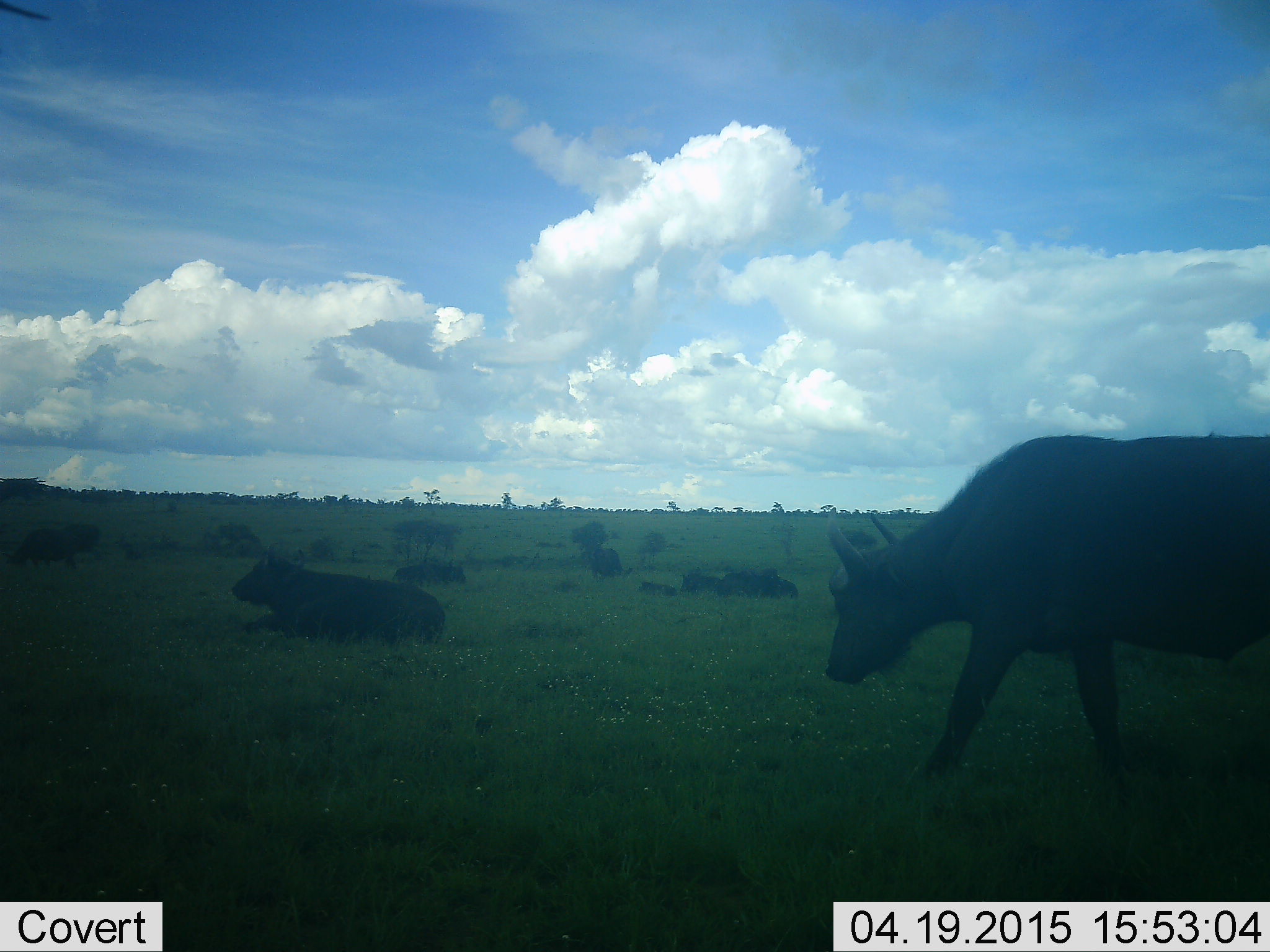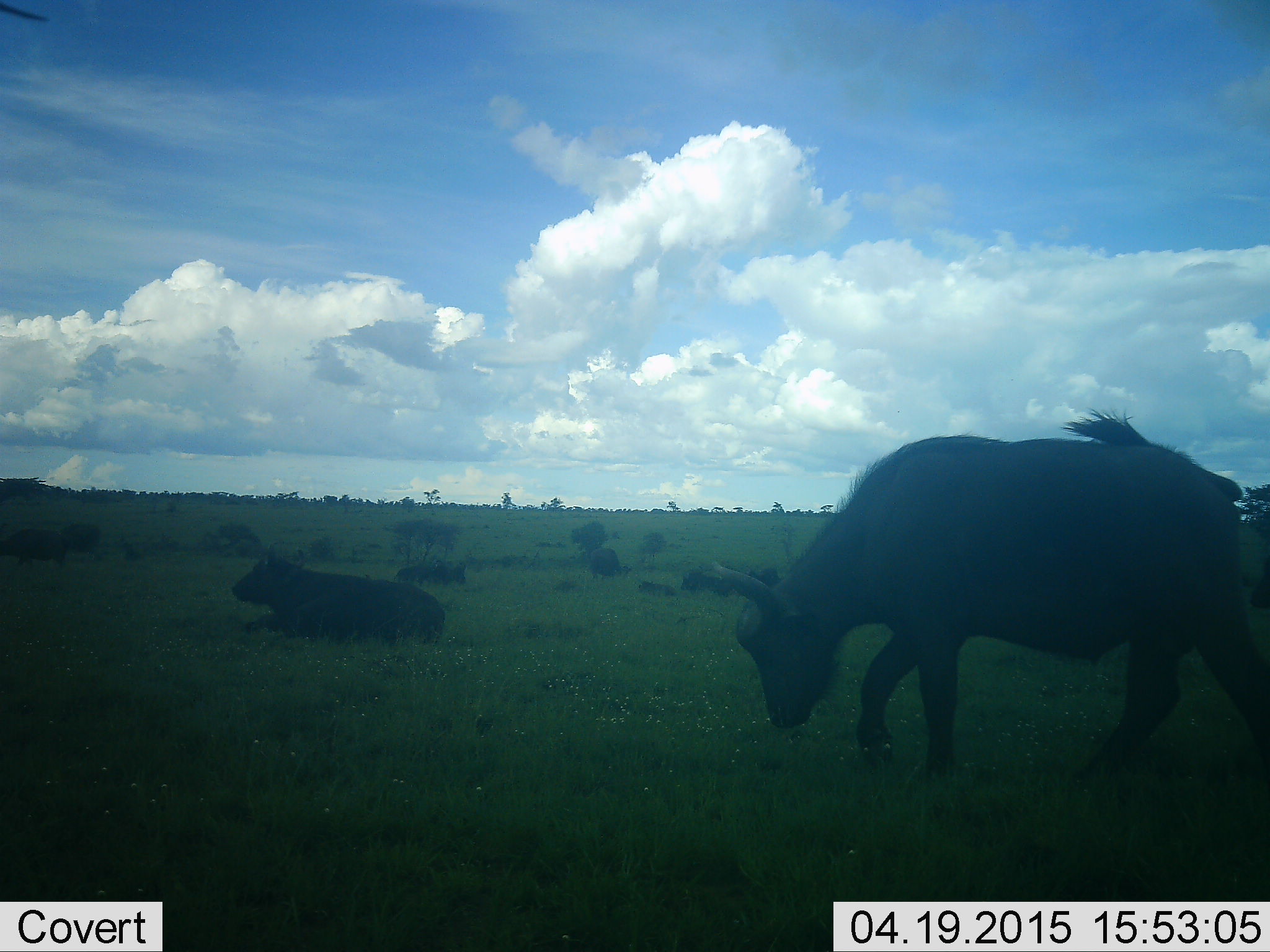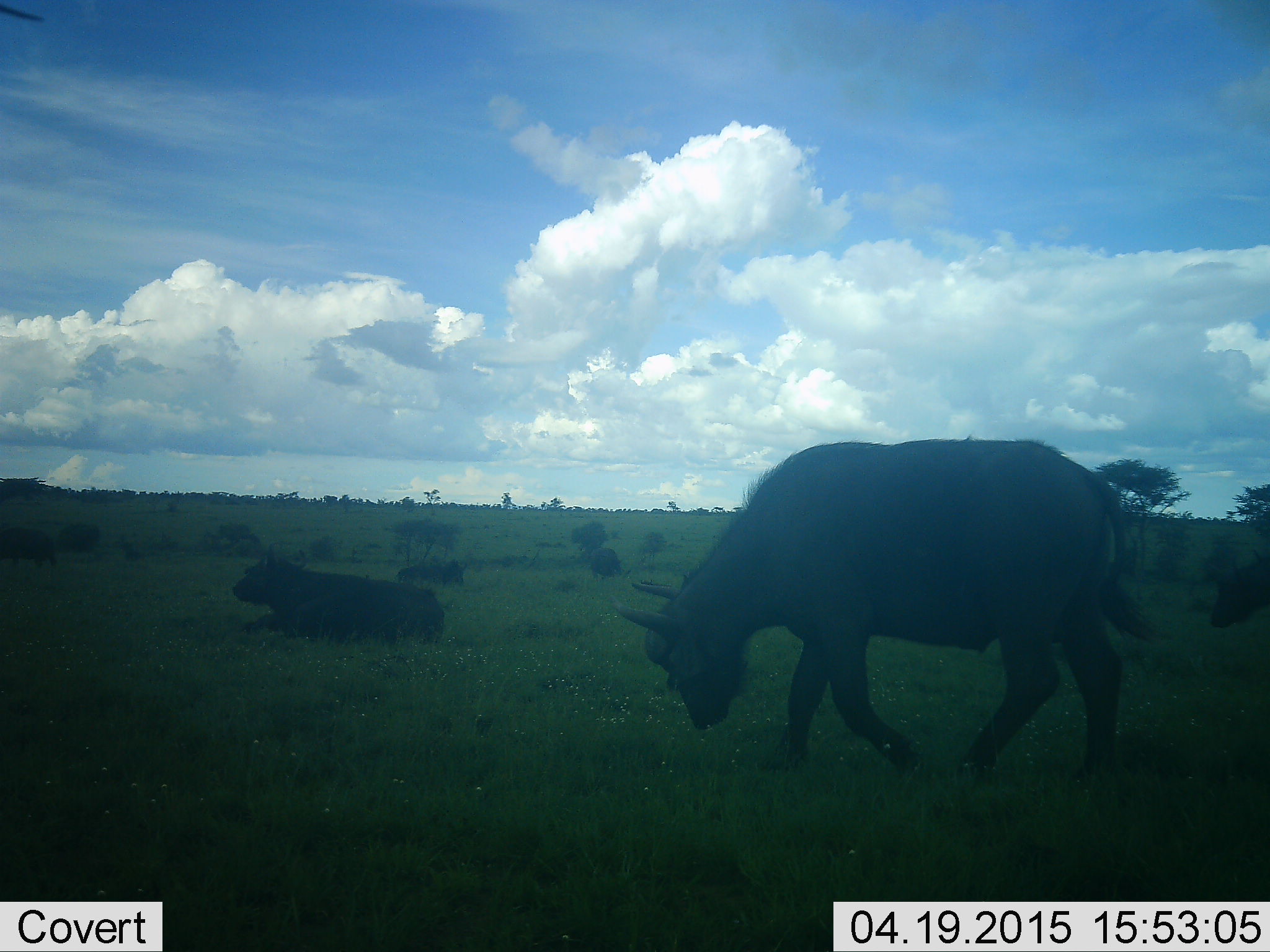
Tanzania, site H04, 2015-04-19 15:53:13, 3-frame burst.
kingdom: Animalia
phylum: Chordata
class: Mammalia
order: Artiodactyla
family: Bovidae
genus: Syncerus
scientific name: Syncerus caffer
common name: cape buffalo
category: buffalo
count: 6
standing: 40%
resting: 100%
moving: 60%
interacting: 0%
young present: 0%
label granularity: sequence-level